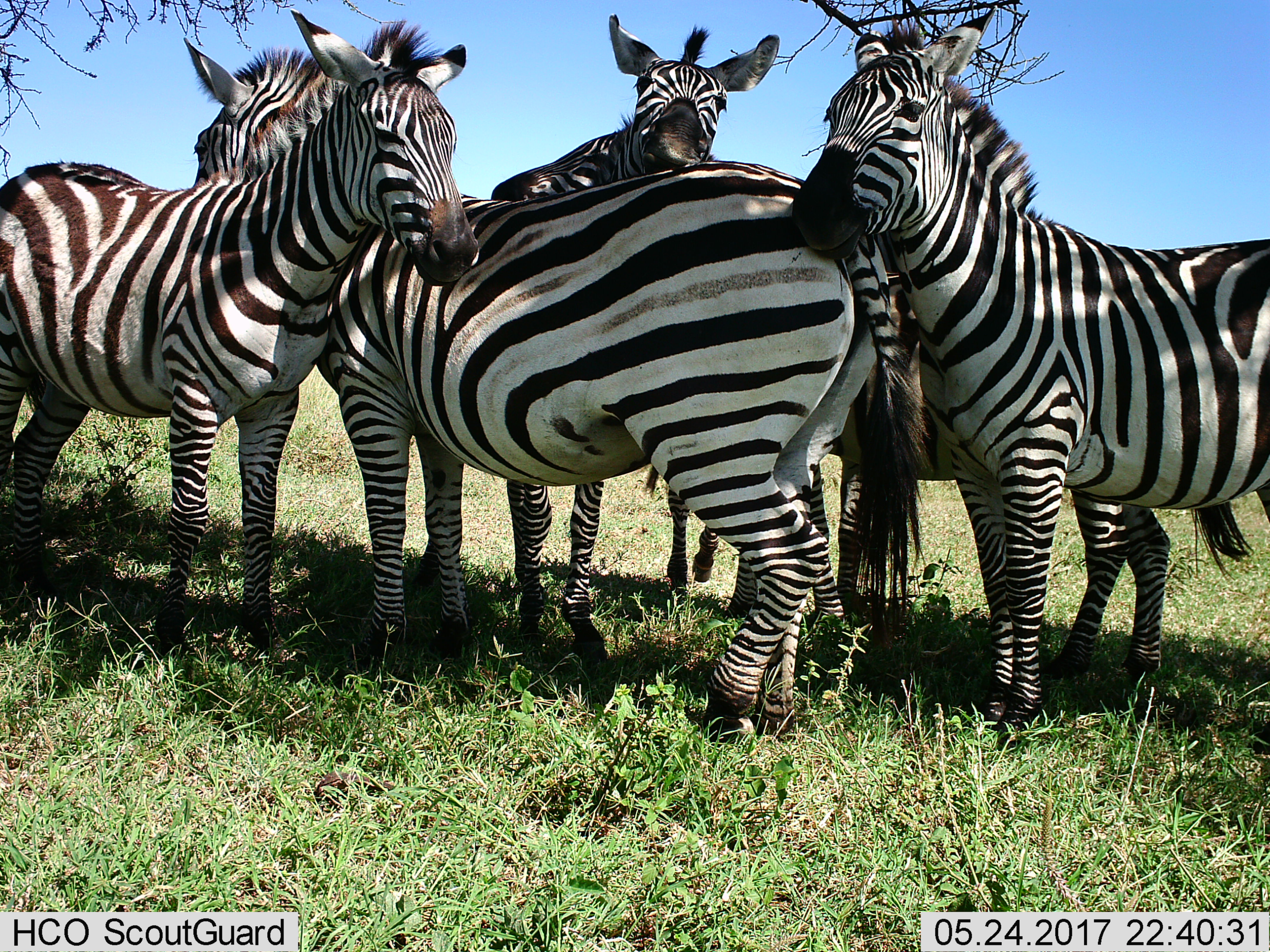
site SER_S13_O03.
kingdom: Animalia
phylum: Chordata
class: Mammalia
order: Perissodactyla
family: Equidae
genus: Equus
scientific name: Equus quagga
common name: plains zebra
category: zebraplains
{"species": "zebraplains (plains zebra) (Equus quagga)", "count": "6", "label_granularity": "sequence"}